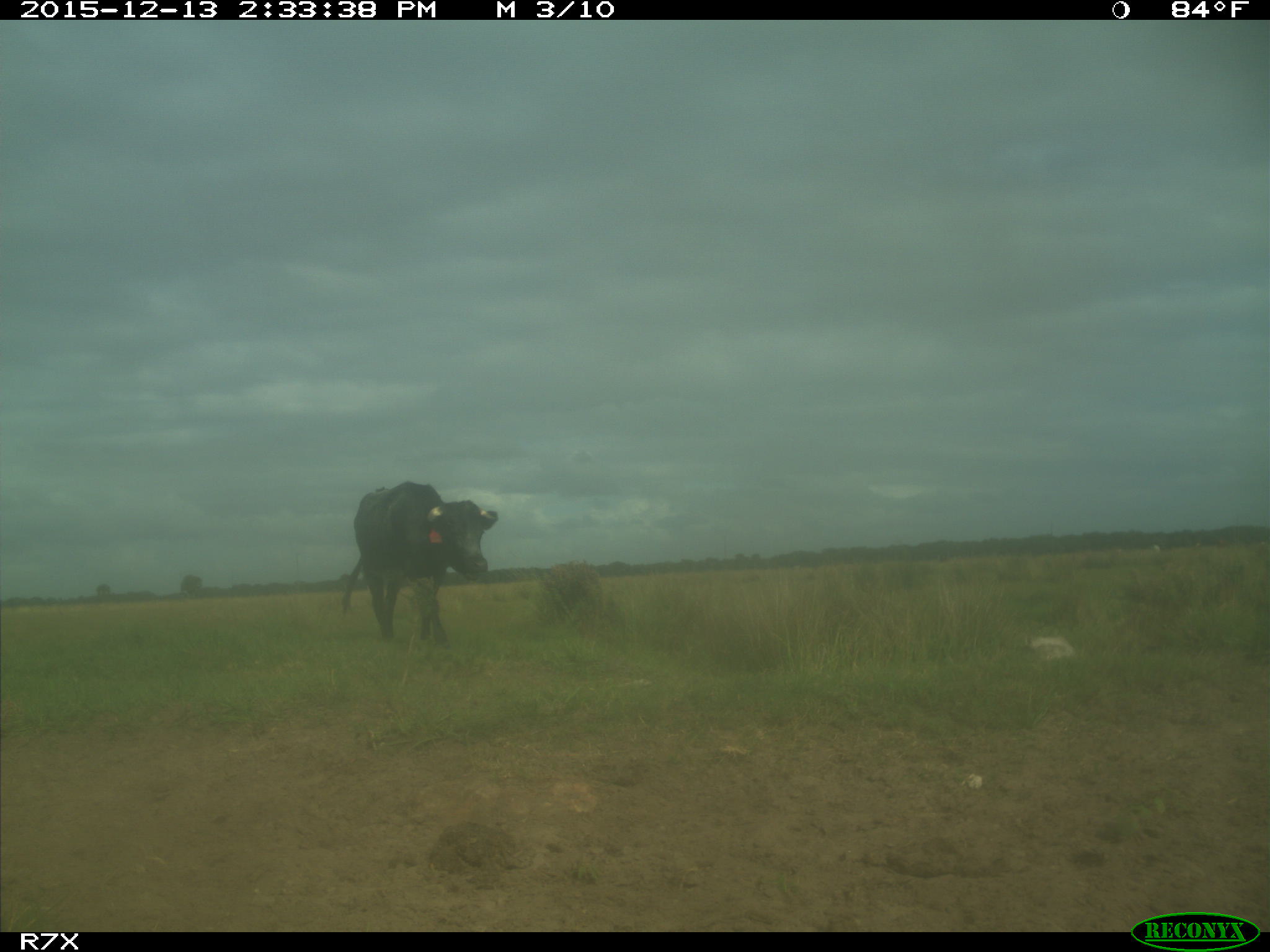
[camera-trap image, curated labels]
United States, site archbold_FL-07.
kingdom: Animalia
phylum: Chordata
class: Mammalia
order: Artiodactyla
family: Bovidae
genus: Bos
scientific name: Bos taurus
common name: domestic cow